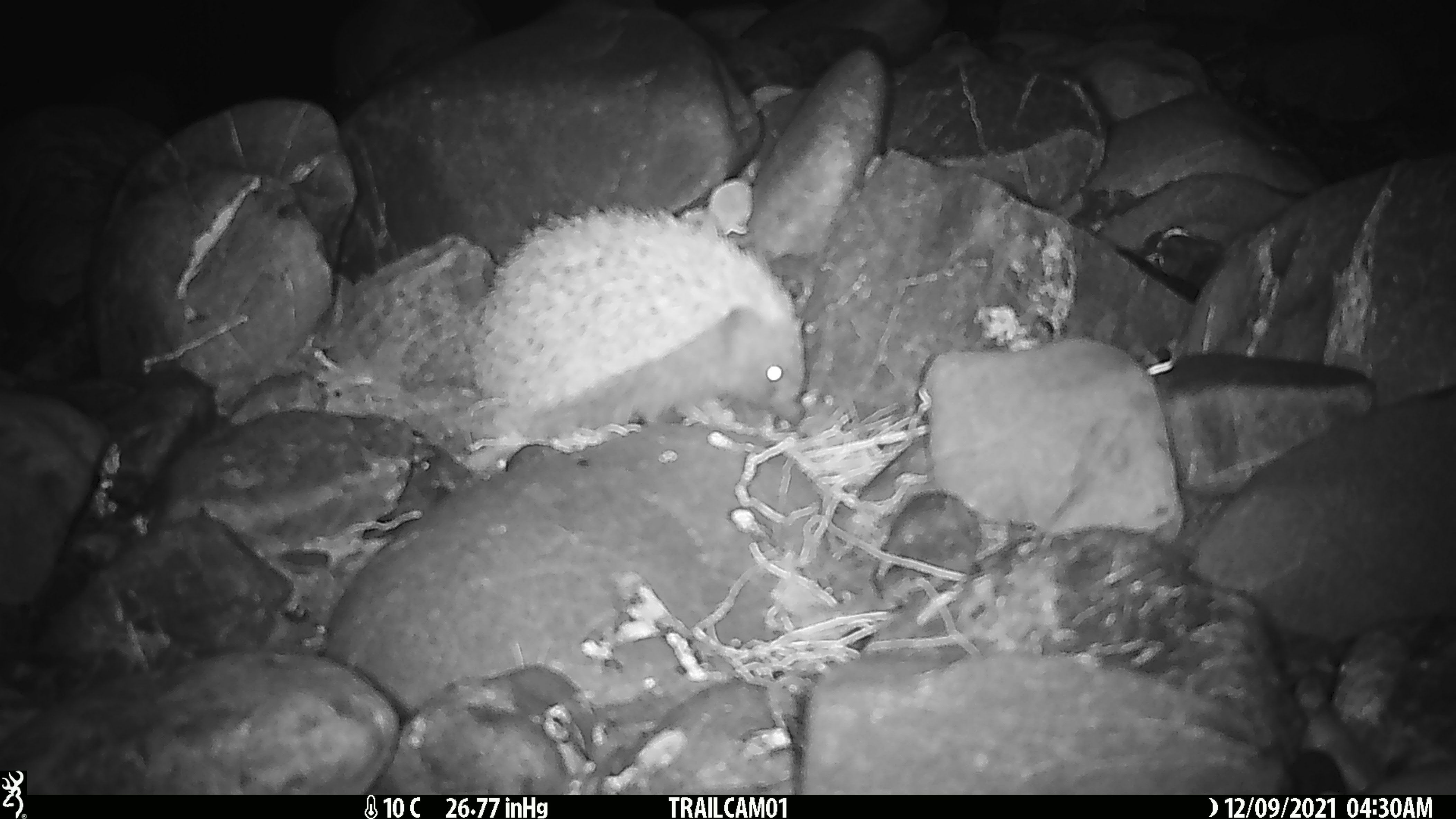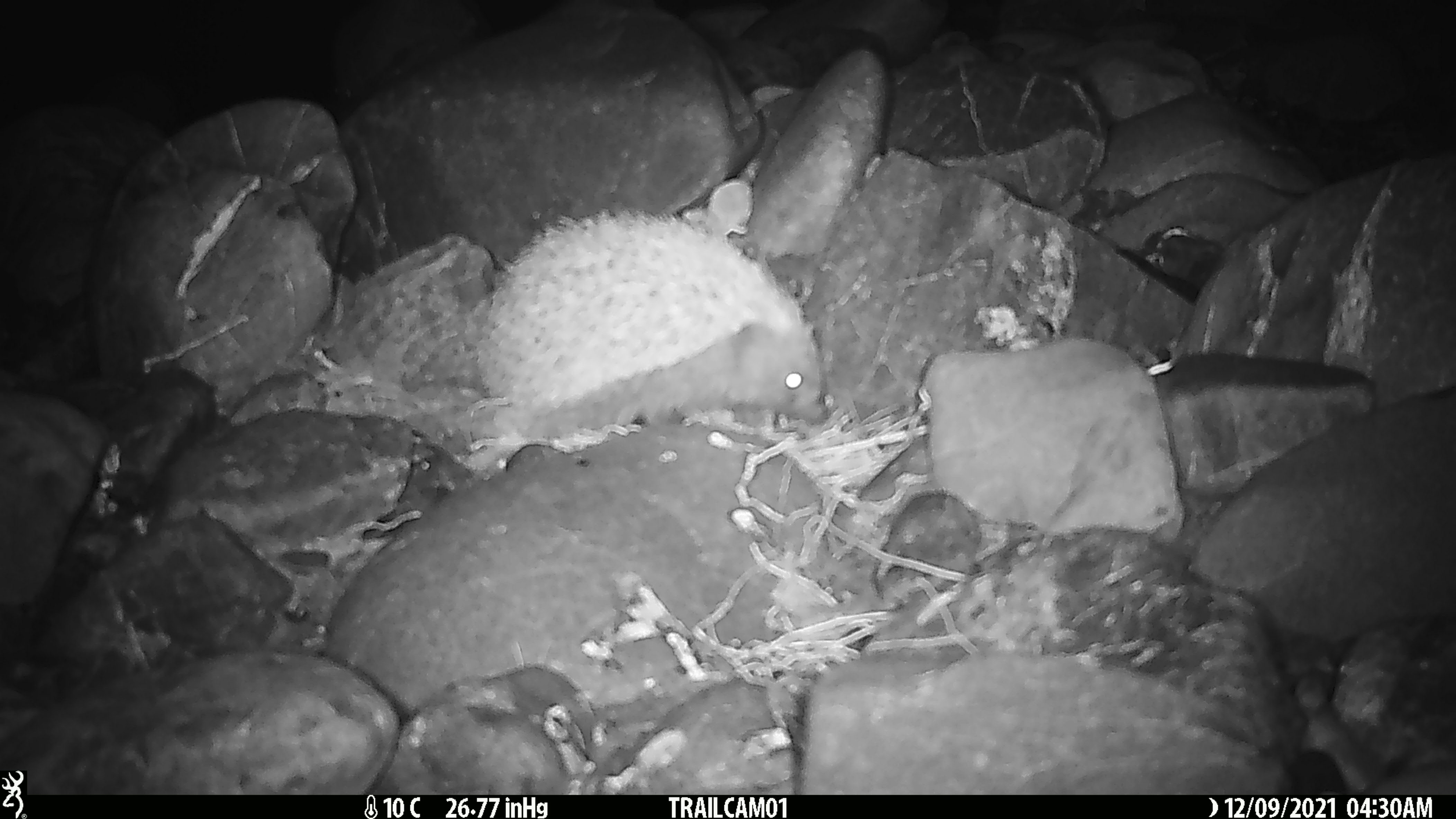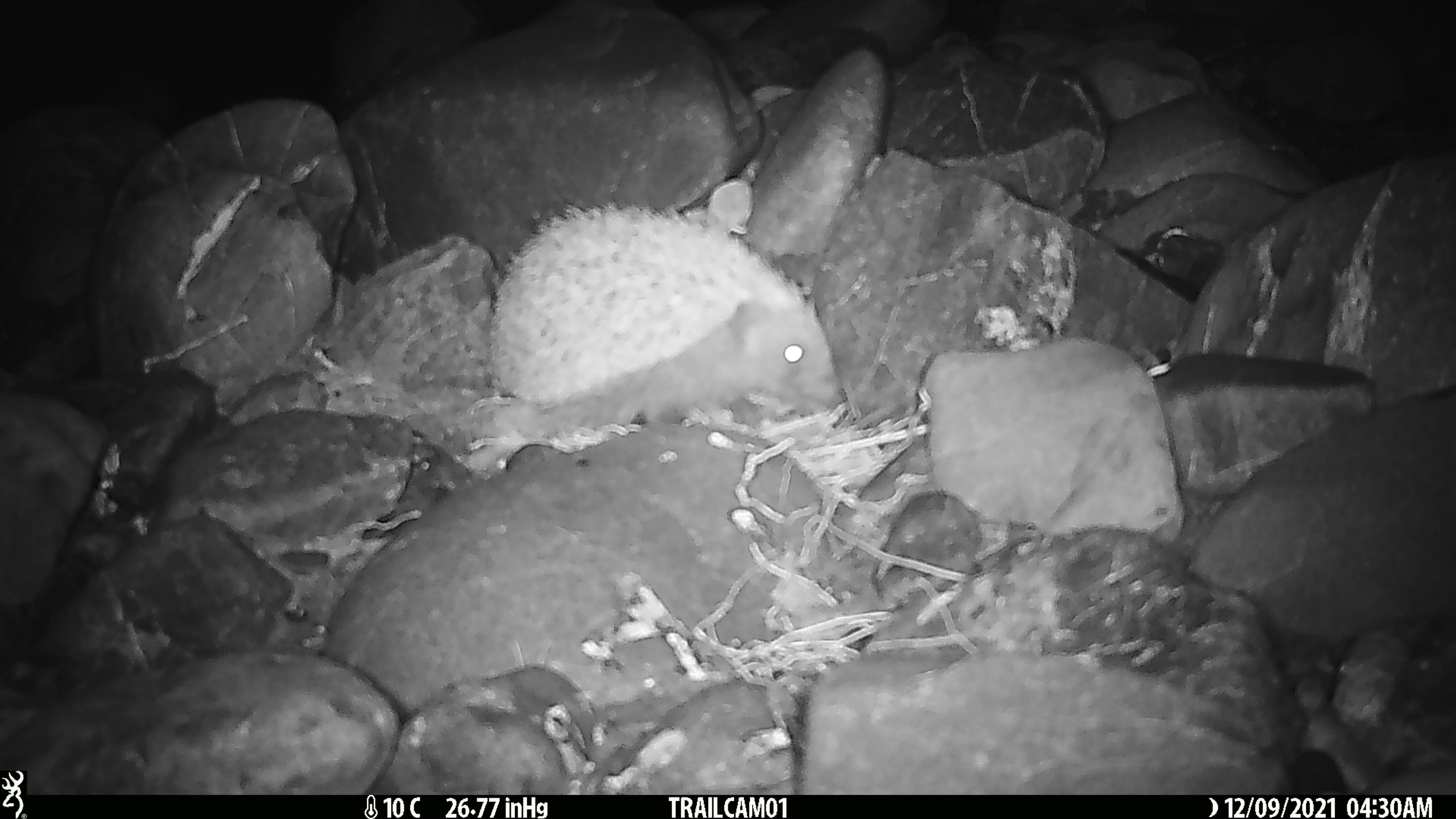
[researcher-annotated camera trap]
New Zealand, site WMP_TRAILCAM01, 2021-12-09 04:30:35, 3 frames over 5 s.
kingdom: Animalia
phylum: Chordata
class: Mammalia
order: Eulipotyphla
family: Erinaceidae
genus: Erinaceus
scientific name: Erinaceus europaeus europaeus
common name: european hedgehog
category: hedgehog